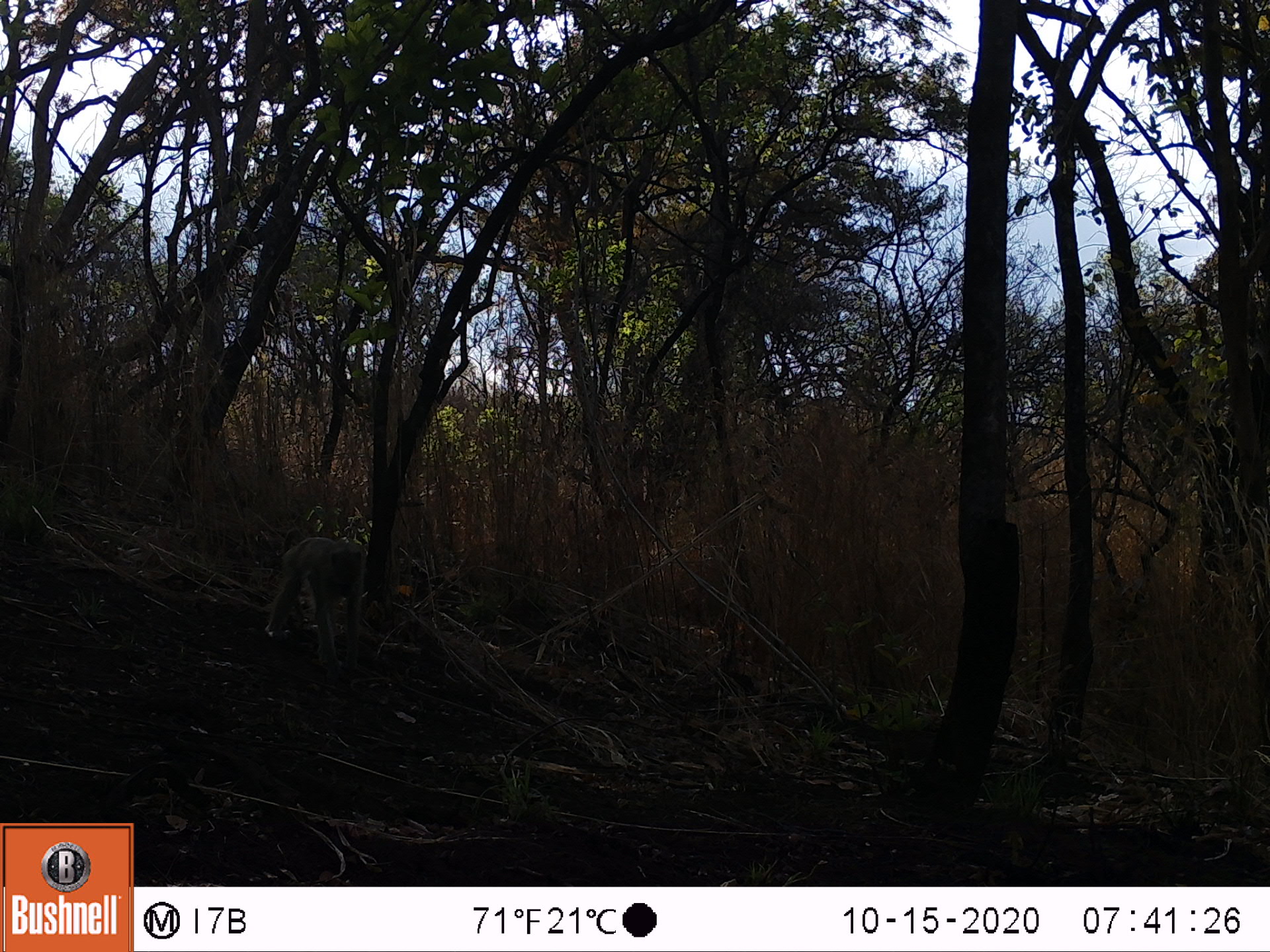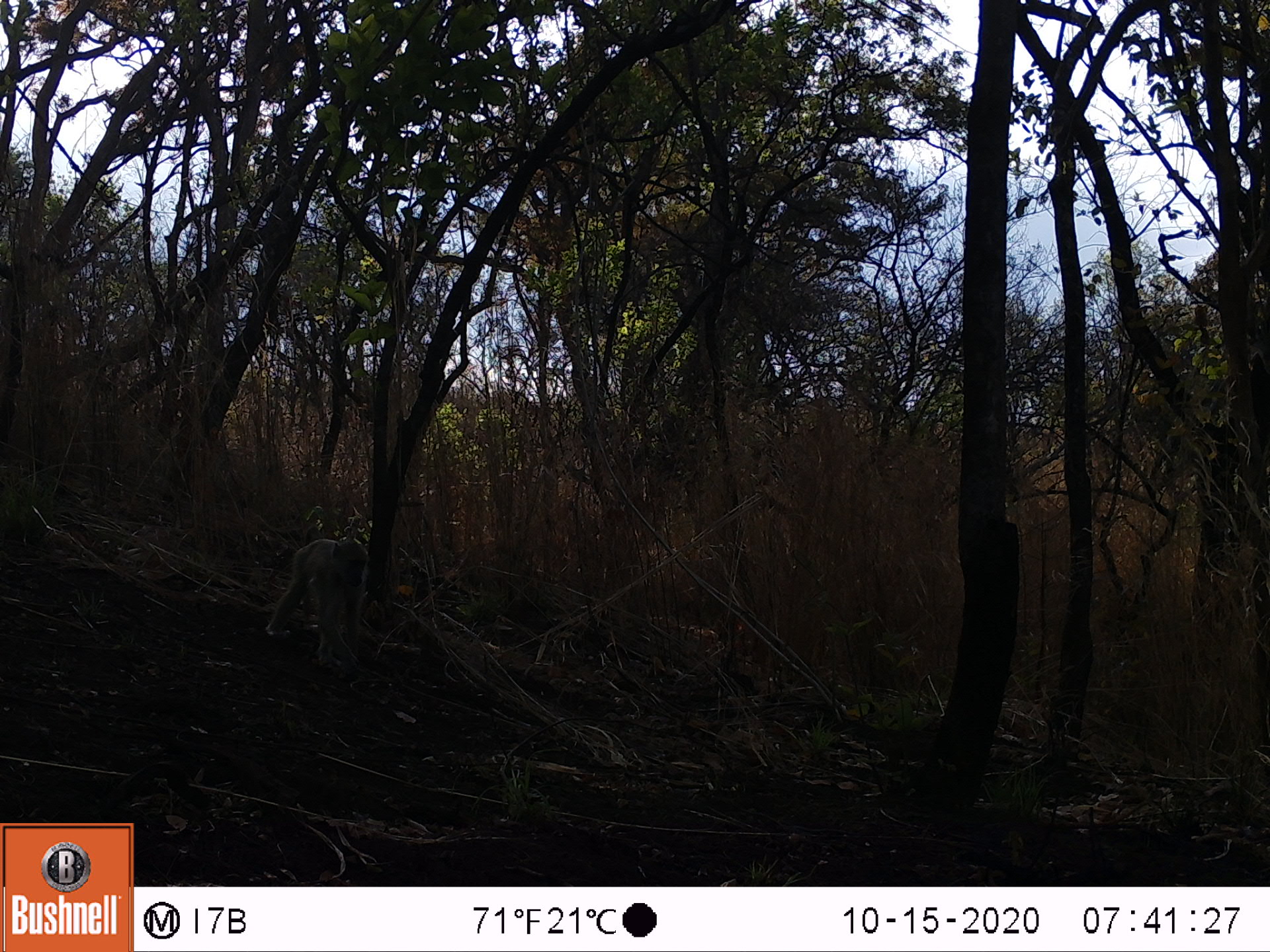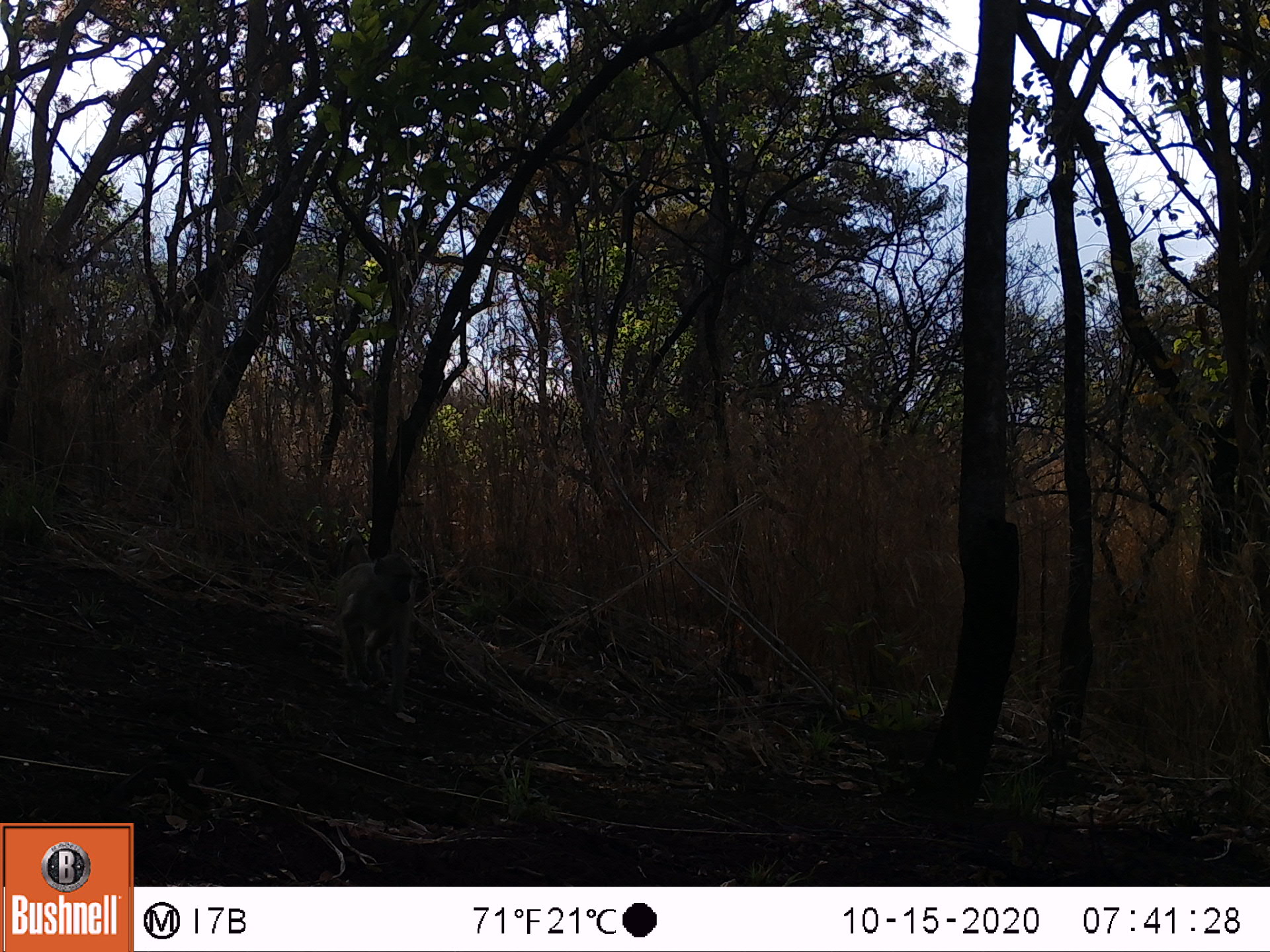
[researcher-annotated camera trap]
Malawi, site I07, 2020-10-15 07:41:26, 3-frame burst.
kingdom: Animalia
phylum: Chordata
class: Mammalia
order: Primates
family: Cercopithecidae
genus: Papio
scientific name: Papio cynocephalus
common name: yellow baboon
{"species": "yellow baboon (Papio cynocephalus)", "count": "1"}